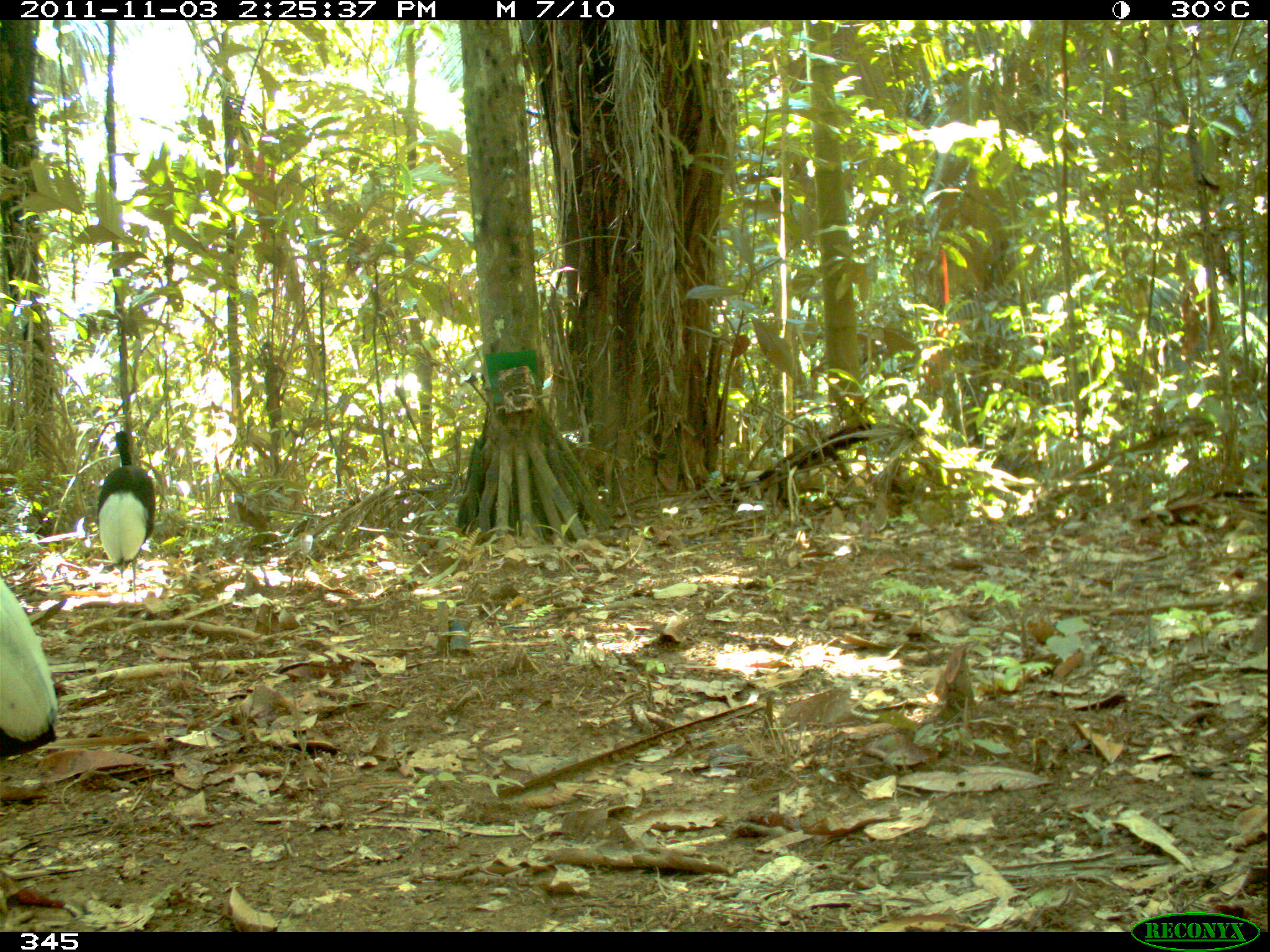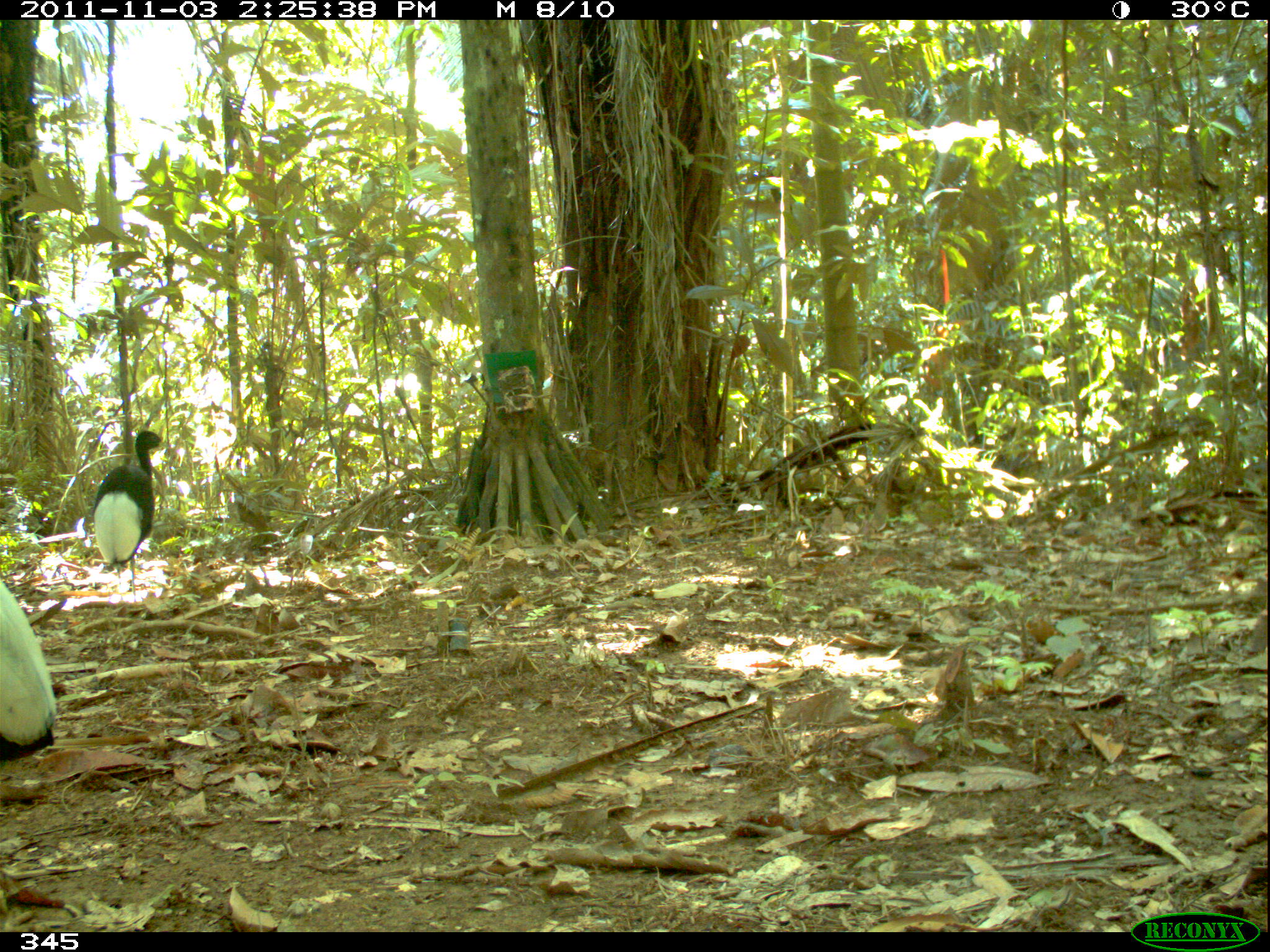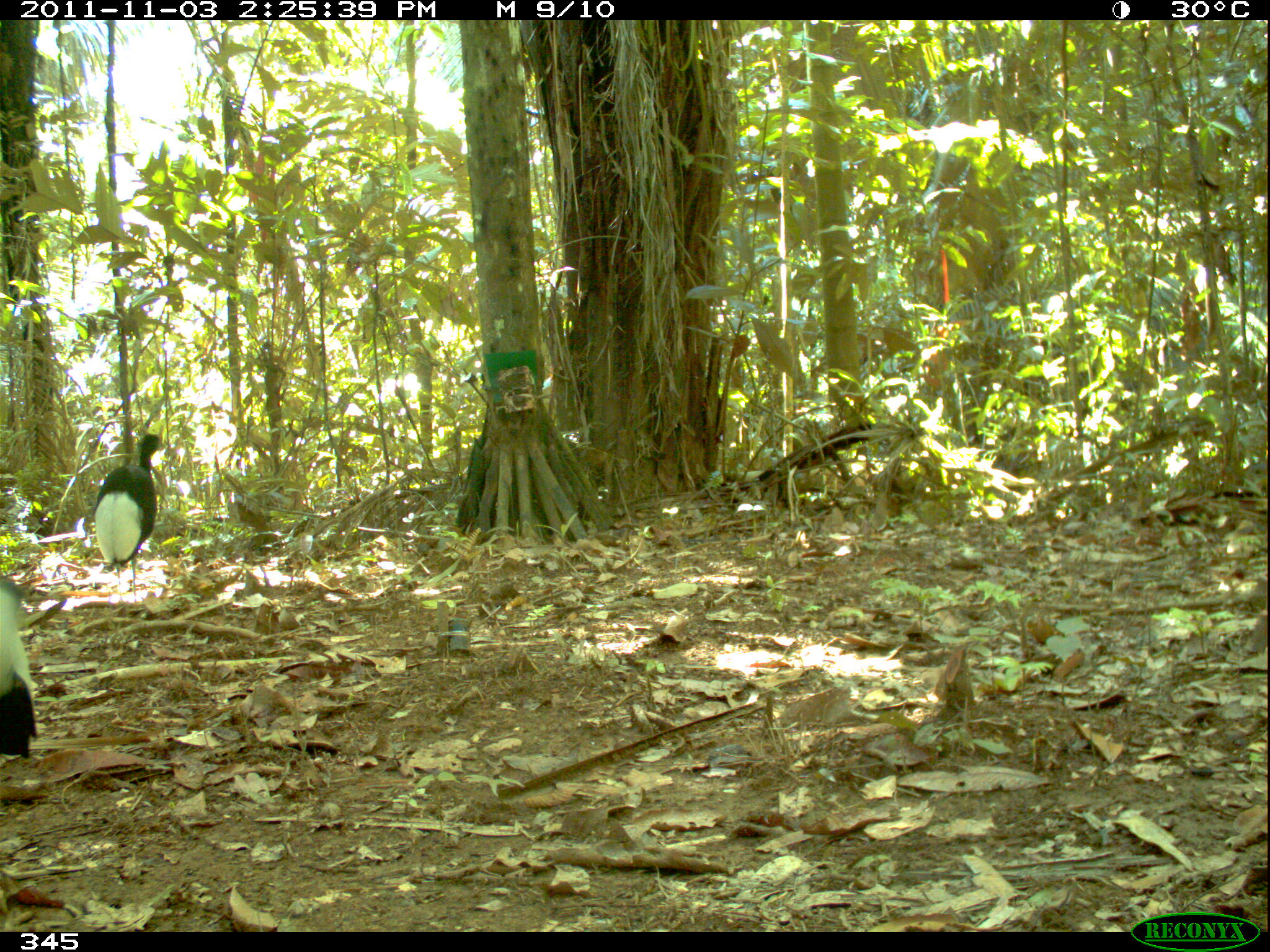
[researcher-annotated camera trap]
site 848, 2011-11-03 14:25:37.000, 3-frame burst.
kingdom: Animalia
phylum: Chordata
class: Aves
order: Gruiformes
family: Psophiidae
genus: Psophia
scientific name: Psophia leucoptera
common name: pale-winged trumpeter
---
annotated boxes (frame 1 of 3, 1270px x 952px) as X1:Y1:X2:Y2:
psophia leucoptera: 0:577:58:759; 96:430:155:601